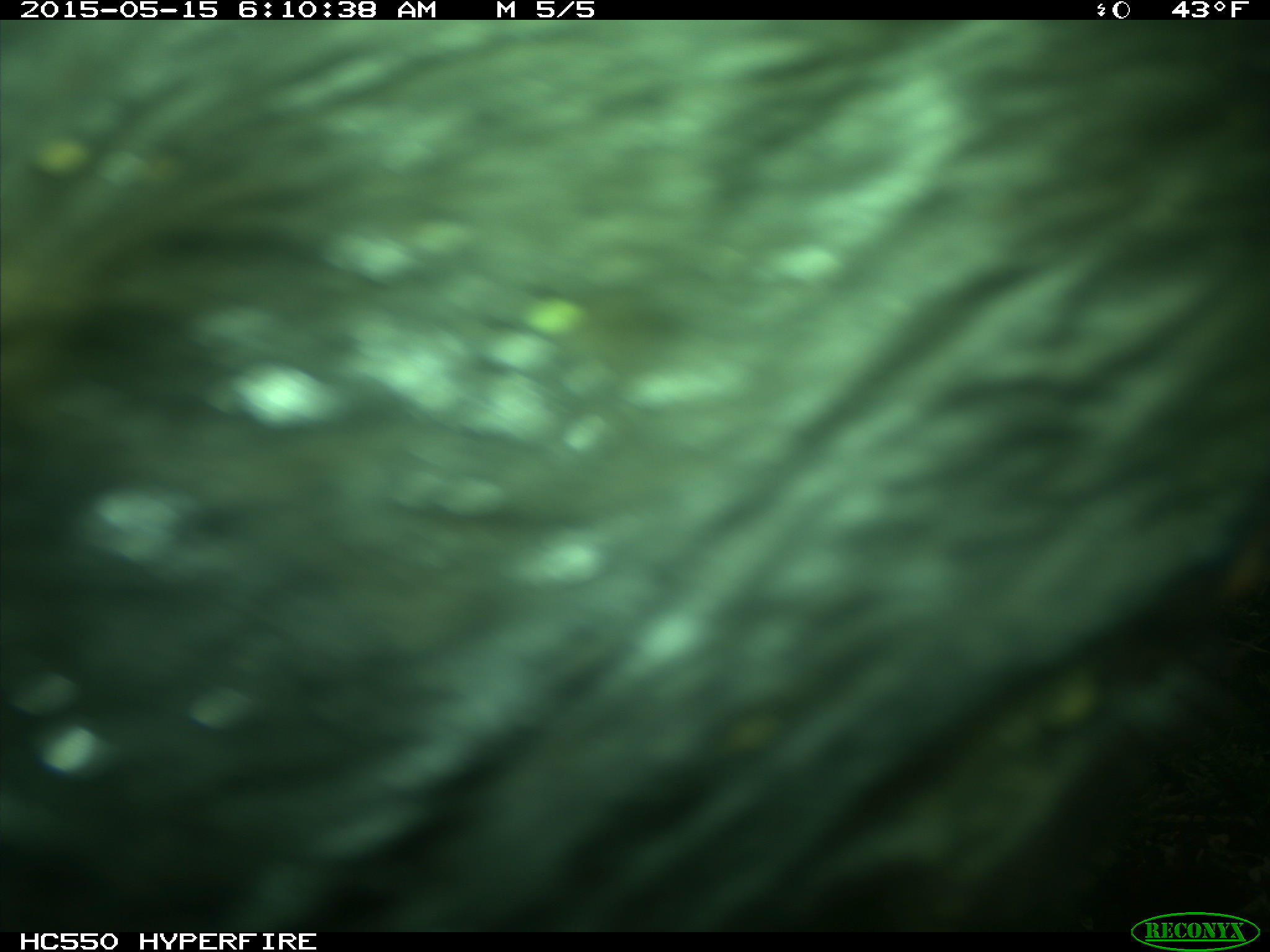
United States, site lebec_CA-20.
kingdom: Animalia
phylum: Chordata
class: Mammalia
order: Artiodactyla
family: Bovidae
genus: Bos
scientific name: Bos taurus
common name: domestic cow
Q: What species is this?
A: Bos taurus (domestic cow).